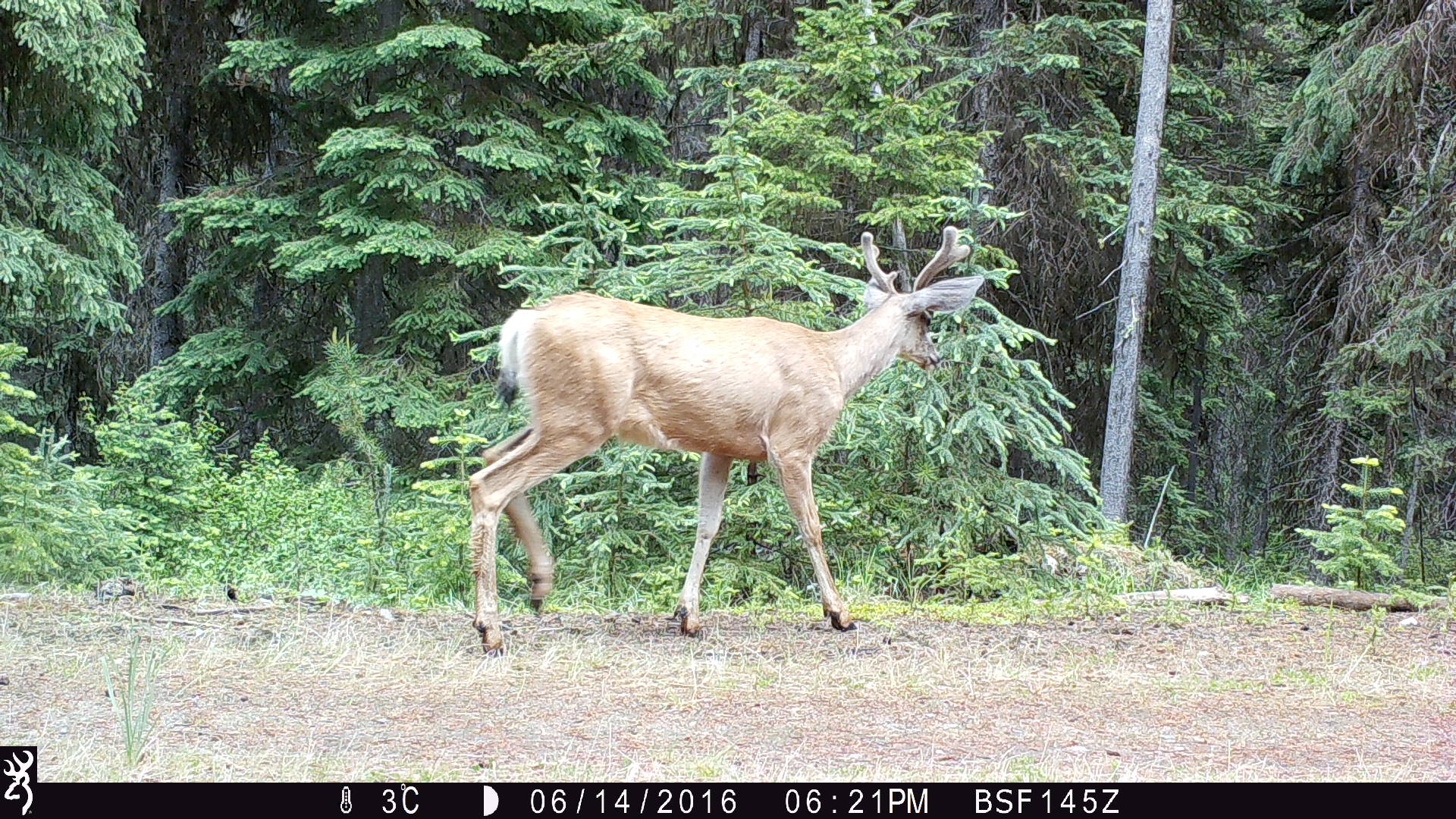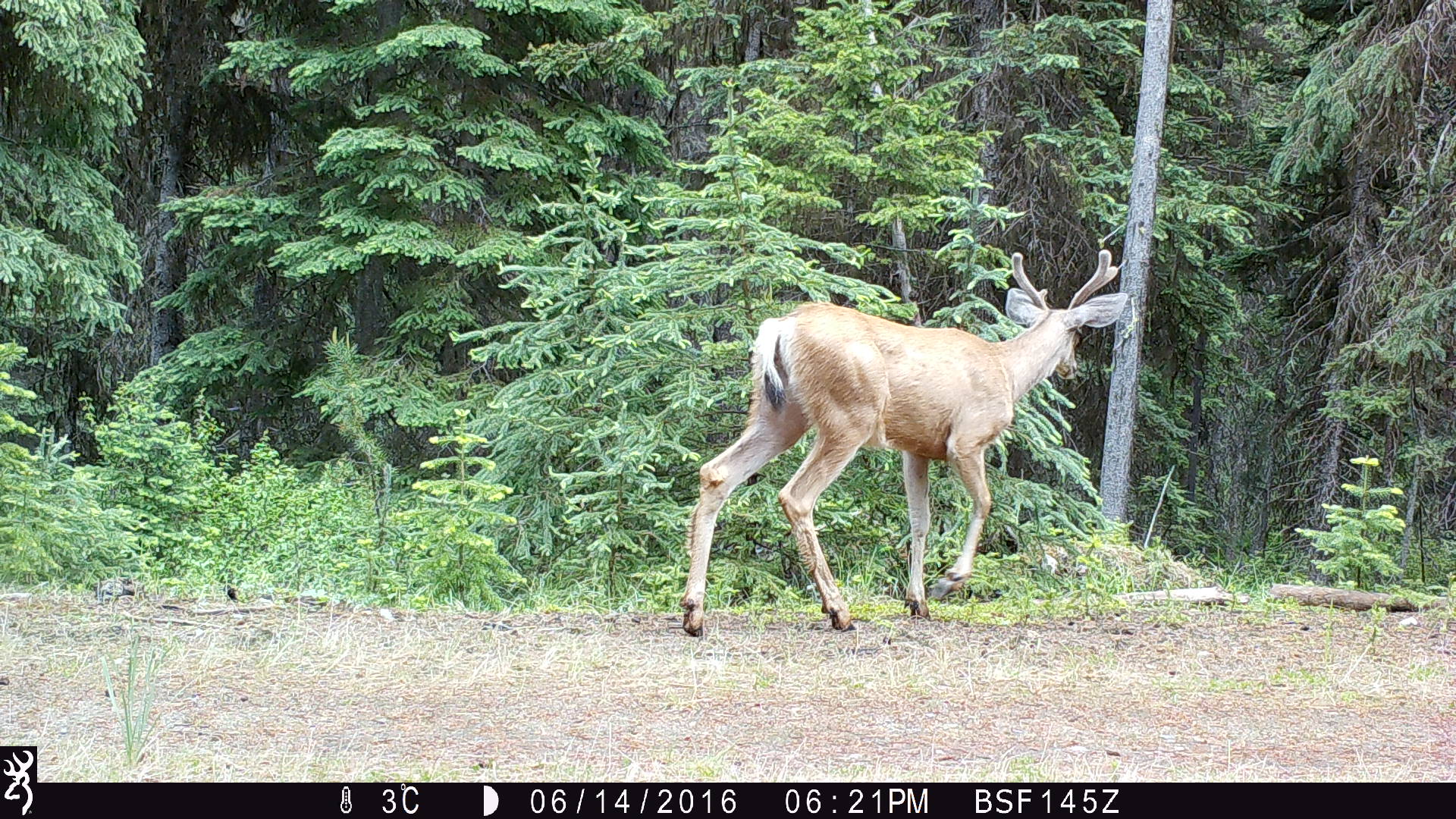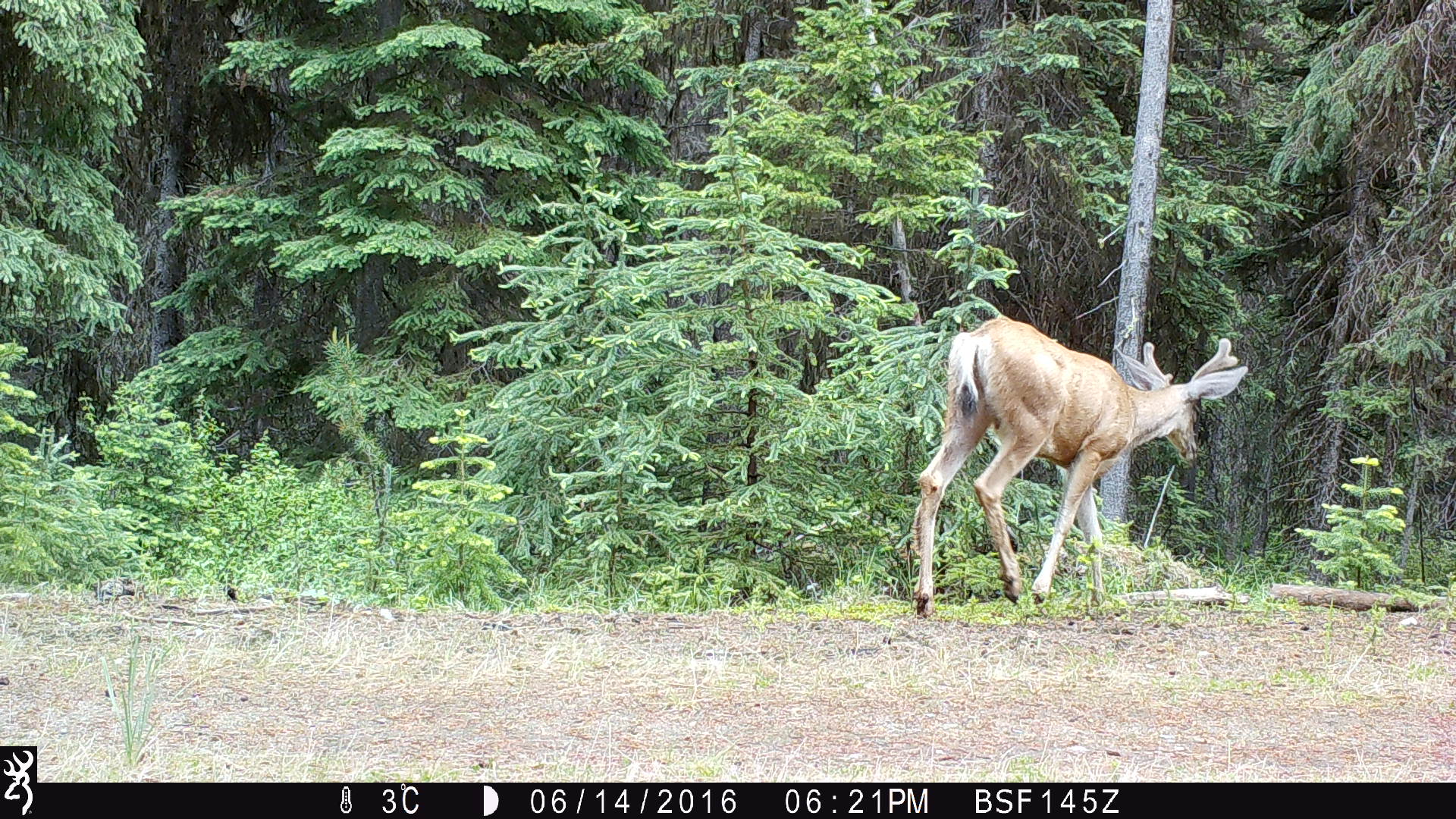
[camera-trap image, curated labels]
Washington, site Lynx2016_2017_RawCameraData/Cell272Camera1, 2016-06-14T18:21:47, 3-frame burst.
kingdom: Animalia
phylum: Chordata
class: Mammalia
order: Artiodactyla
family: Cervidae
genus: Odocoileus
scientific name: Odocoileus hemionus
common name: mule deer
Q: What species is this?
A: Odocoileus hemionus (mule deer).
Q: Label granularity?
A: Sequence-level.